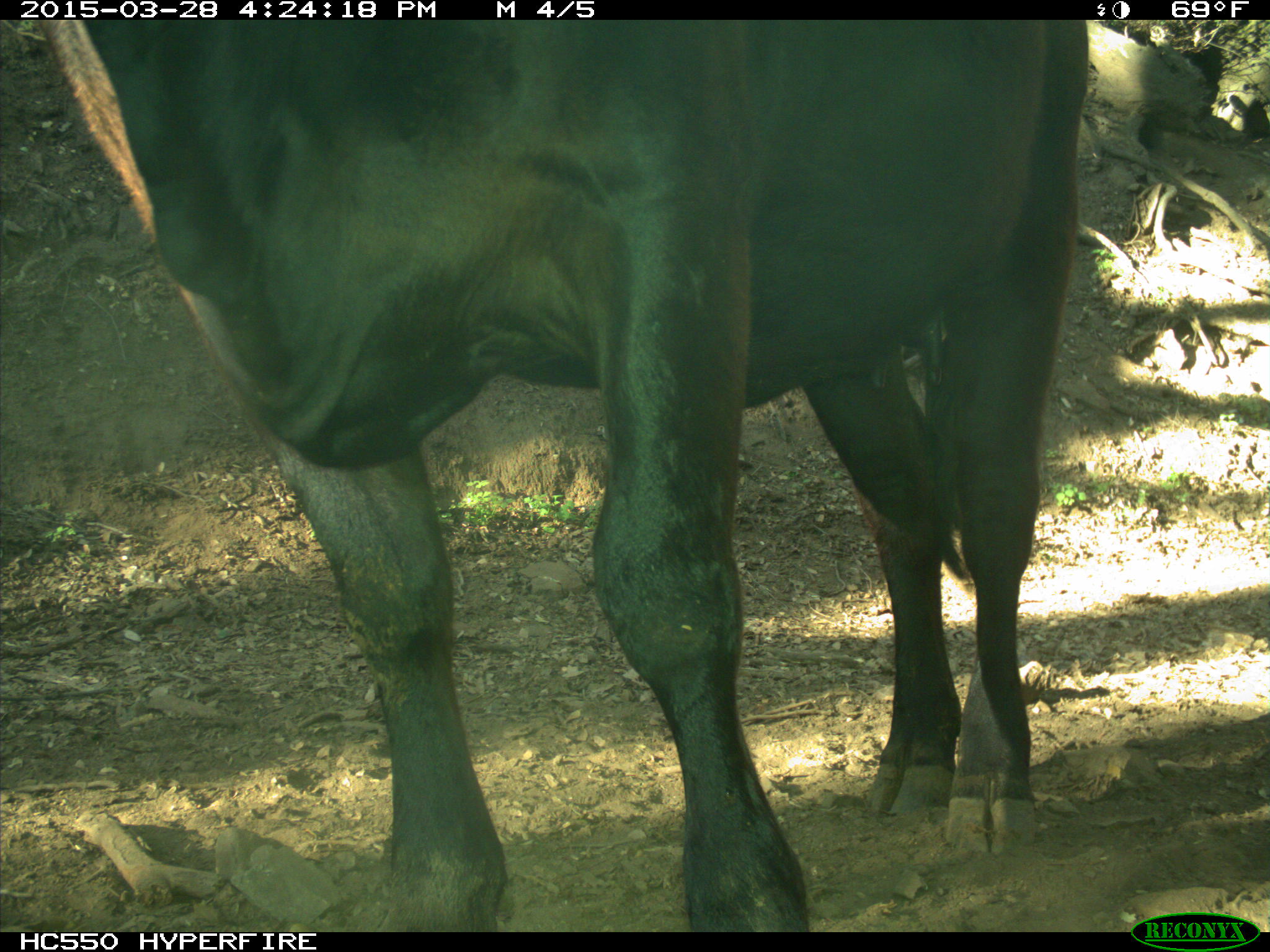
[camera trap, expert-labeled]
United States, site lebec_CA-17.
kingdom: Animalia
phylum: Chordata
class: Mammalia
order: Artiodactyla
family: Bovidae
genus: Bos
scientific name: Bos taurus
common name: domestic cow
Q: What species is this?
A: Bos taurus (domestic cow).